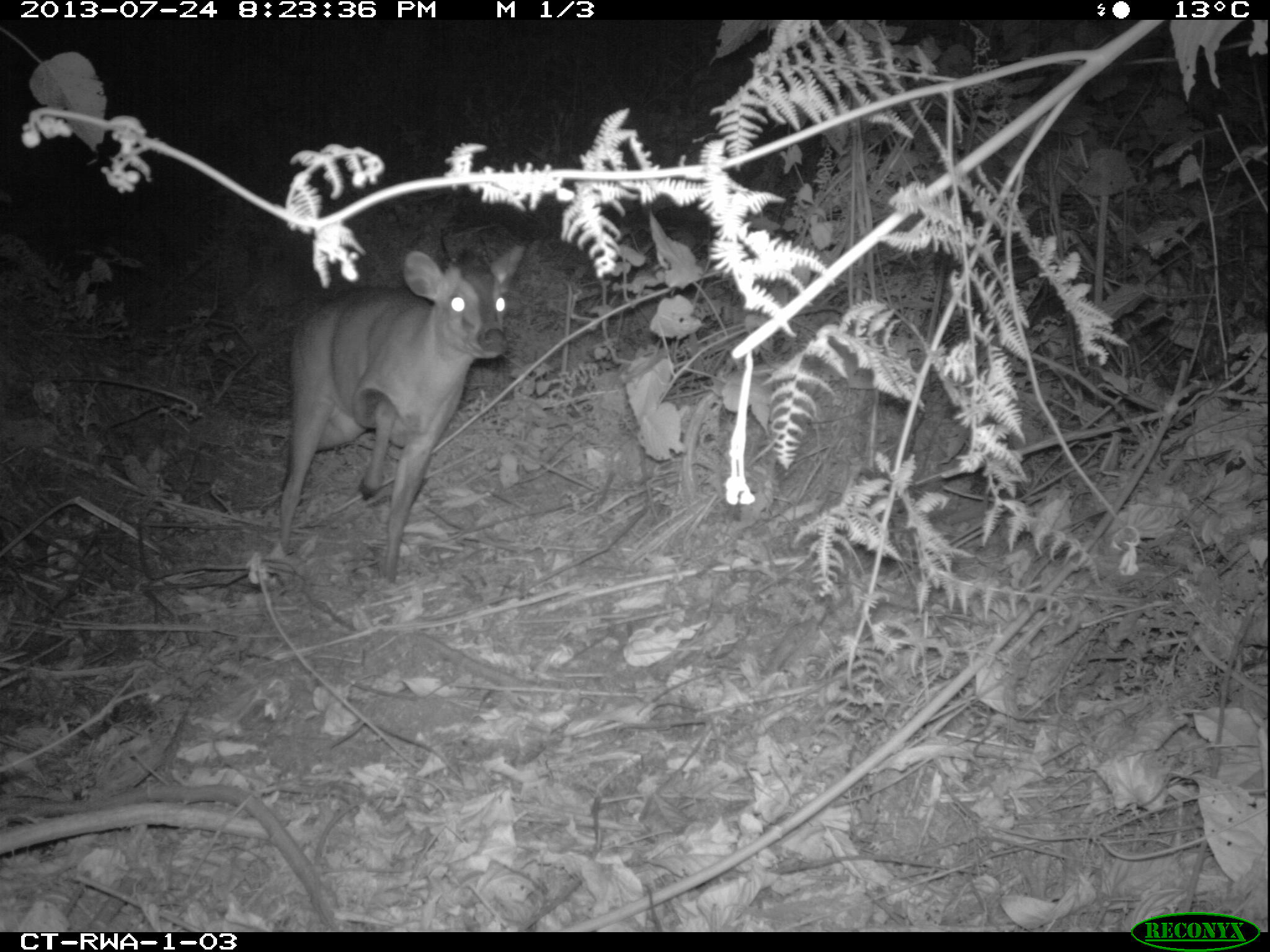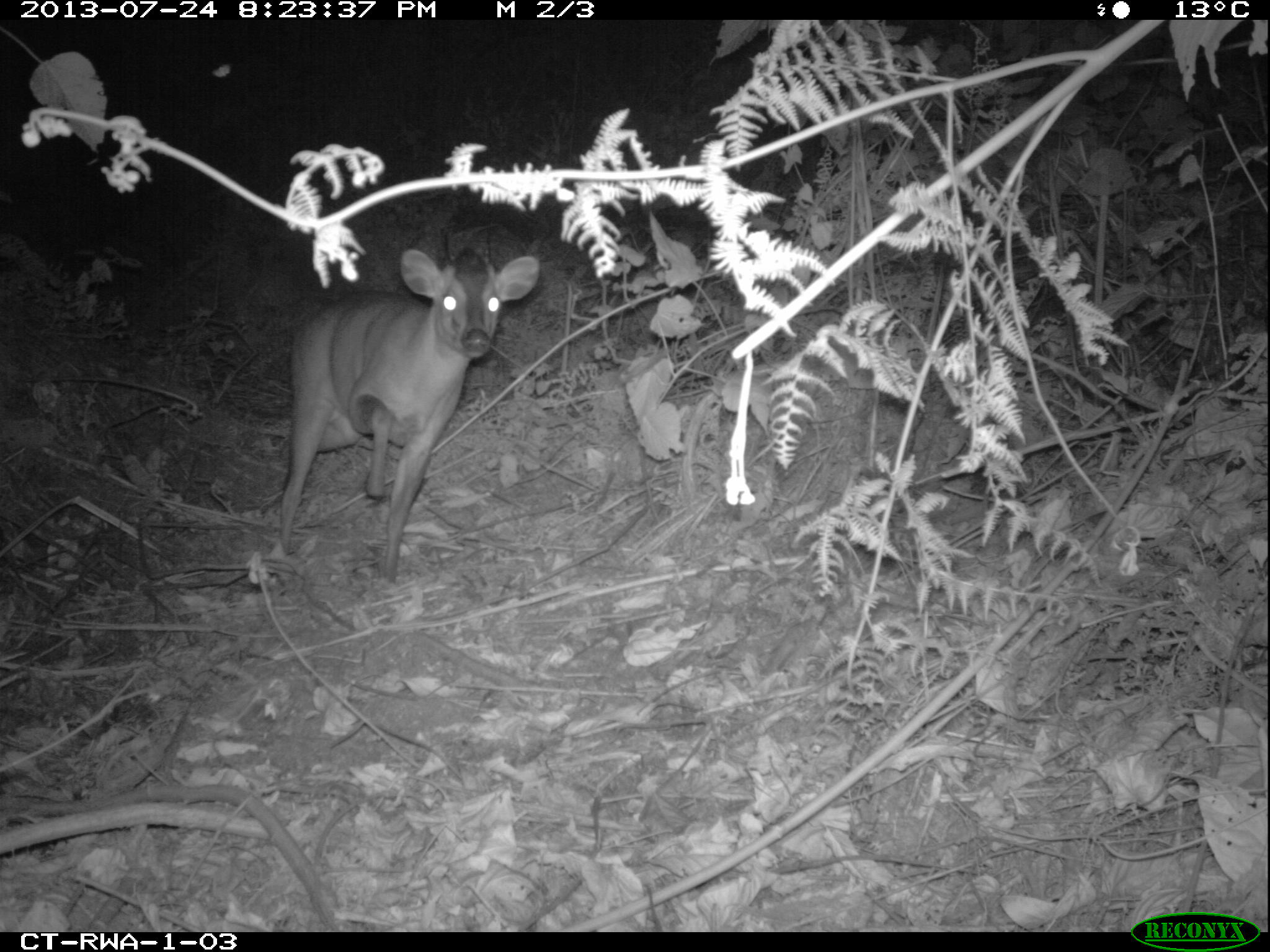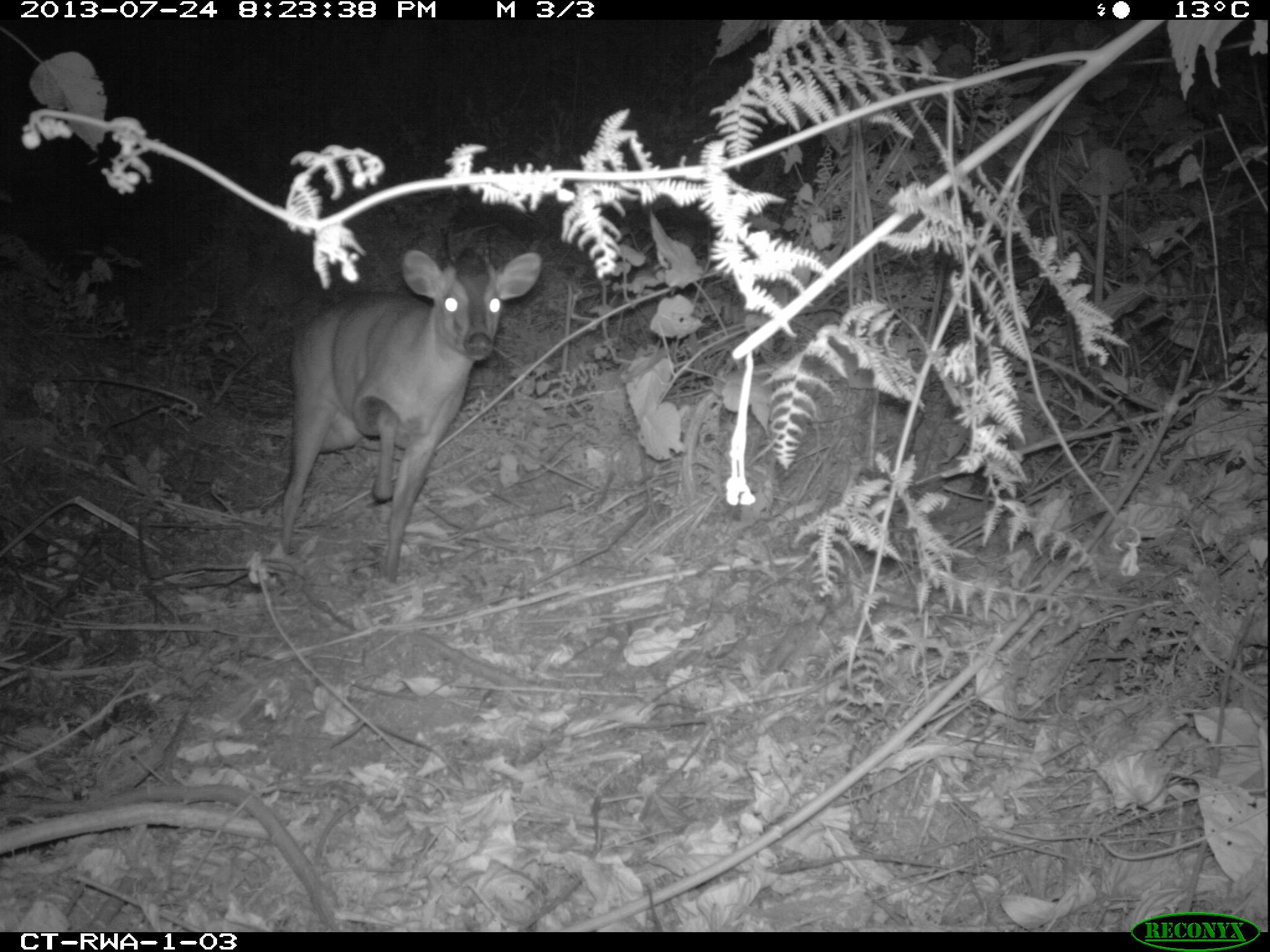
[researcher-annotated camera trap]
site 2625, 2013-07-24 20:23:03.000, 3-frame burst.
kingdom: Animalia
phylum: Chordata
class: Mammalia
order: Artiodactyla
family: Bovidae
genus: Cephalophus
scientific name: Cephalophus nigrifrons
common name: black-fronted duiker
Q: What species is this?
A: Cephalophus nigrifrons (black-fronted duiker).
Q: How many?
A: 1.